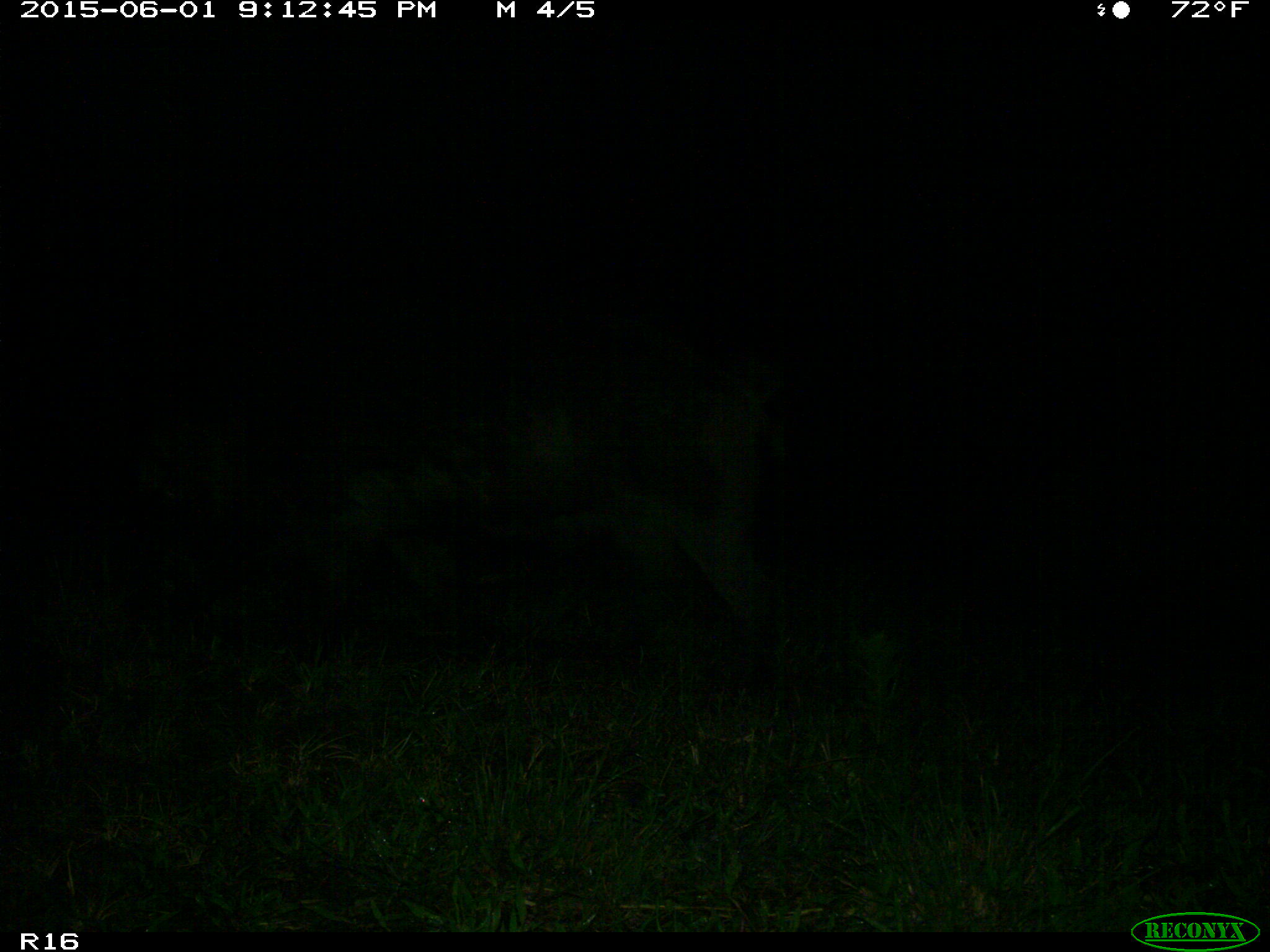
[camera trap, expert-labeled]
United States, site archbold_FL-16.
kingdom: Animalia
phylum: Chordata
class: Mammalia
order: Artiodactyla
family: Suidae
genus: Sus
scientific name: Sus scrofa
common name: wild boar